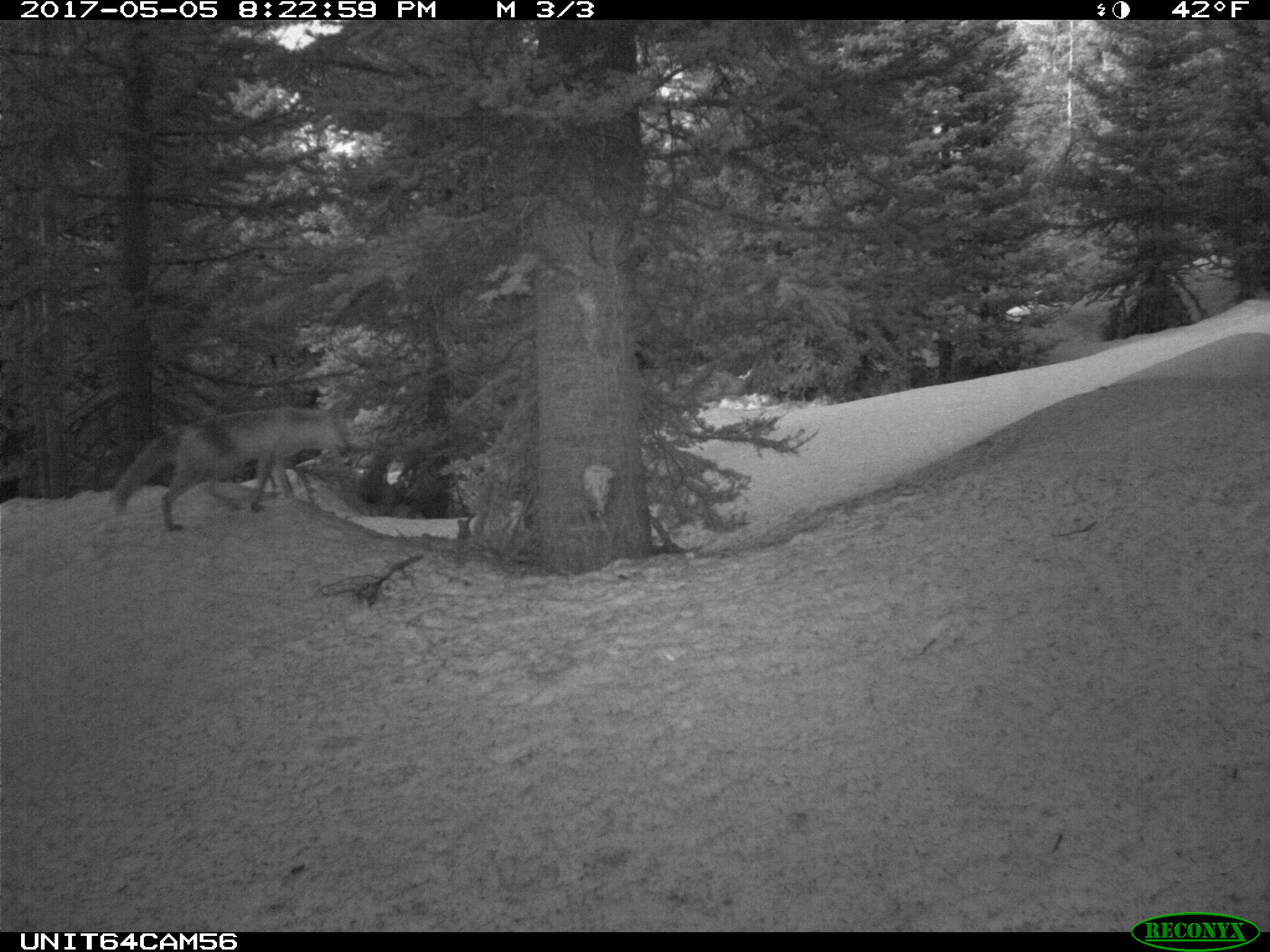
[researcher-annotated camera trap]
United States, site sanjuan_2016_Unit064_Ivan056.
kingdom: Animalia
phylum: Chordata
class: Mammalia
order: Carnivora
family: Canidae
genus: Vulpes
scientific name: Vulpes vulpes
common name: red fox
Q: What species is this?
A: Vulpes vulpes (red fox).